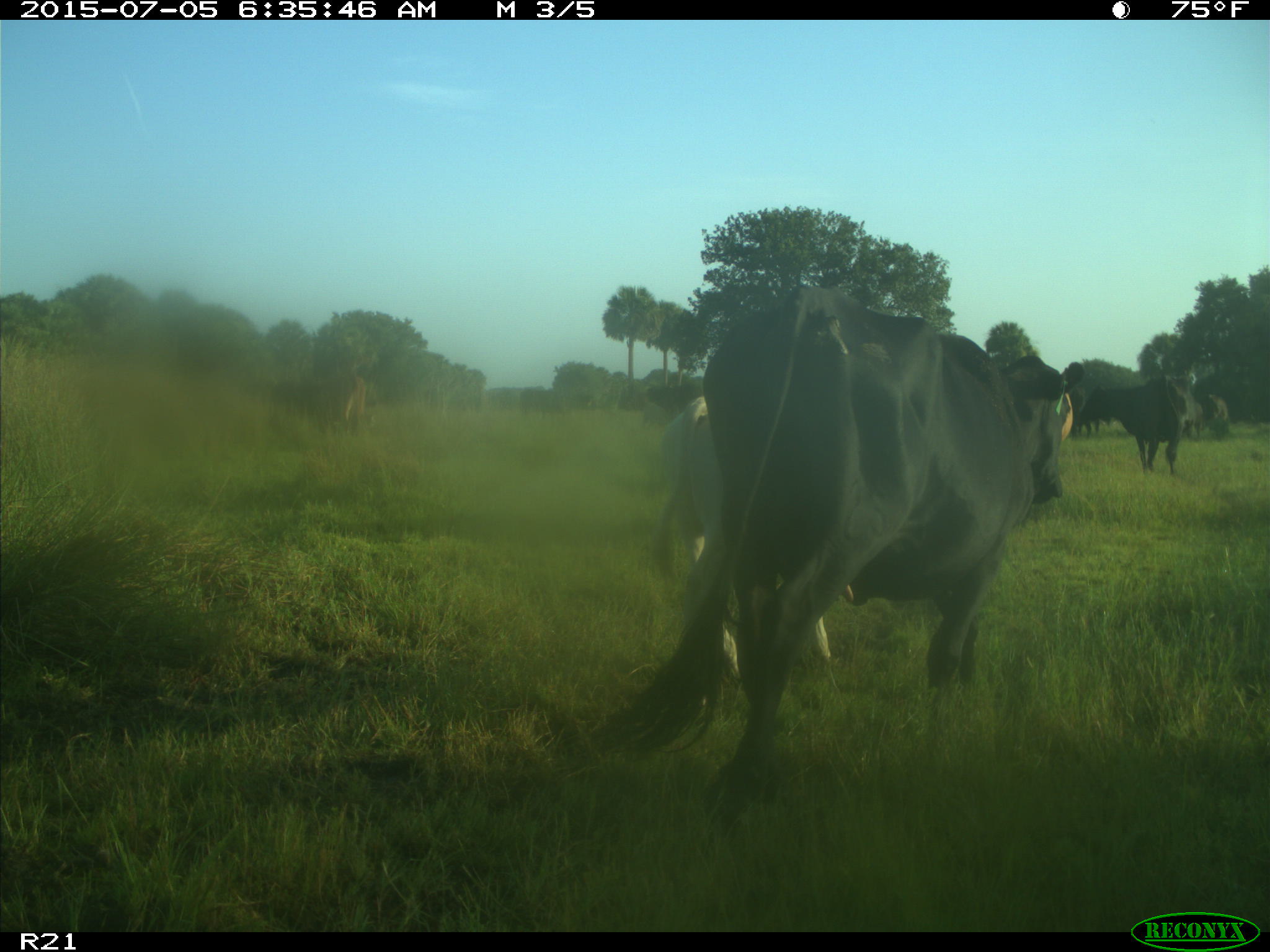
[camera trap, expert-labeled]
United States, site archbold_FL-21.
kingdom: Animalia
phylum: Chordata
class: Mammalia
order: Artiodactyla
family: Bovidae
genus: Bos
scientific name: Bos taurus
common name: domestic cow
Bos taurus (domestic cow).